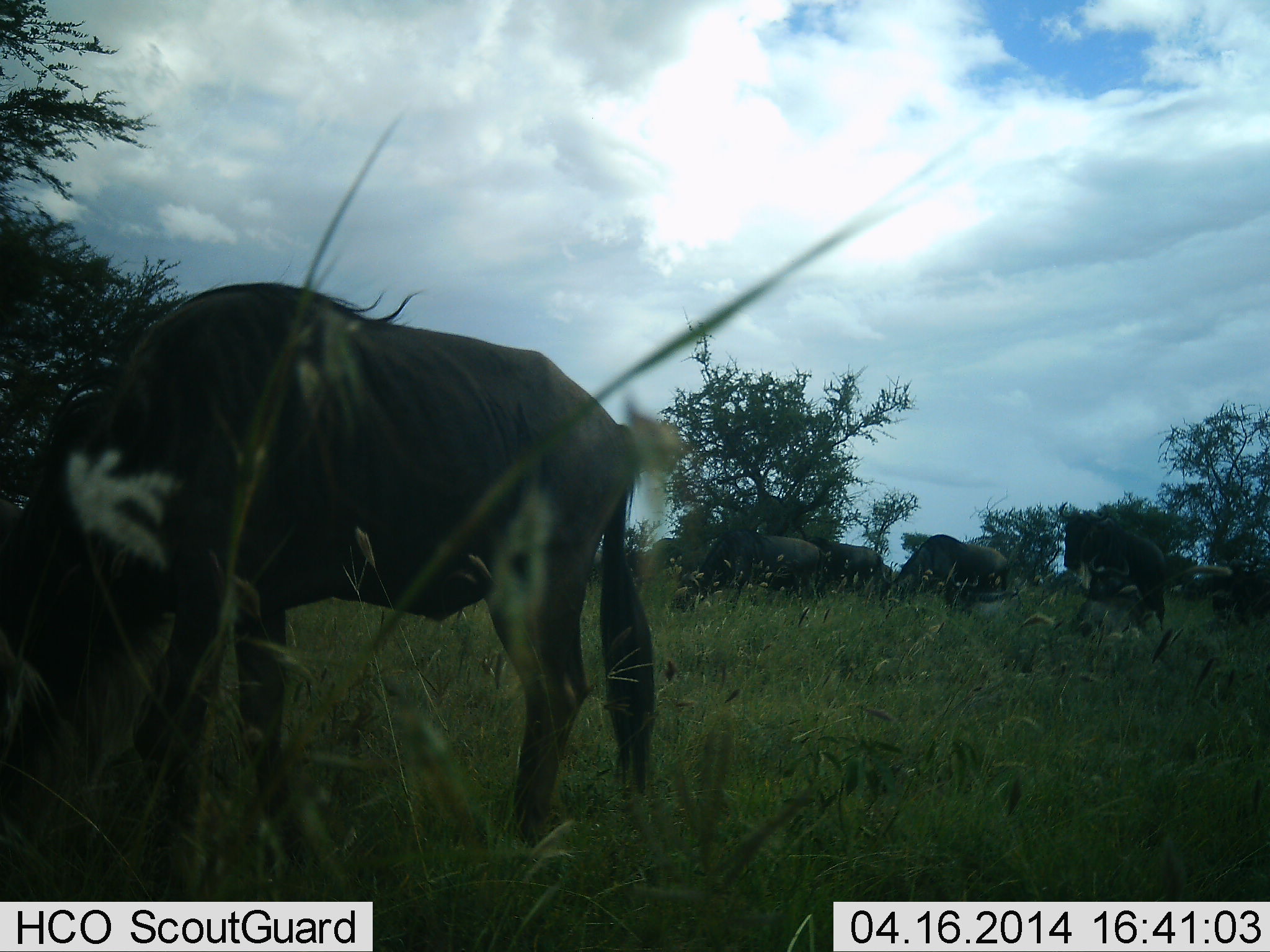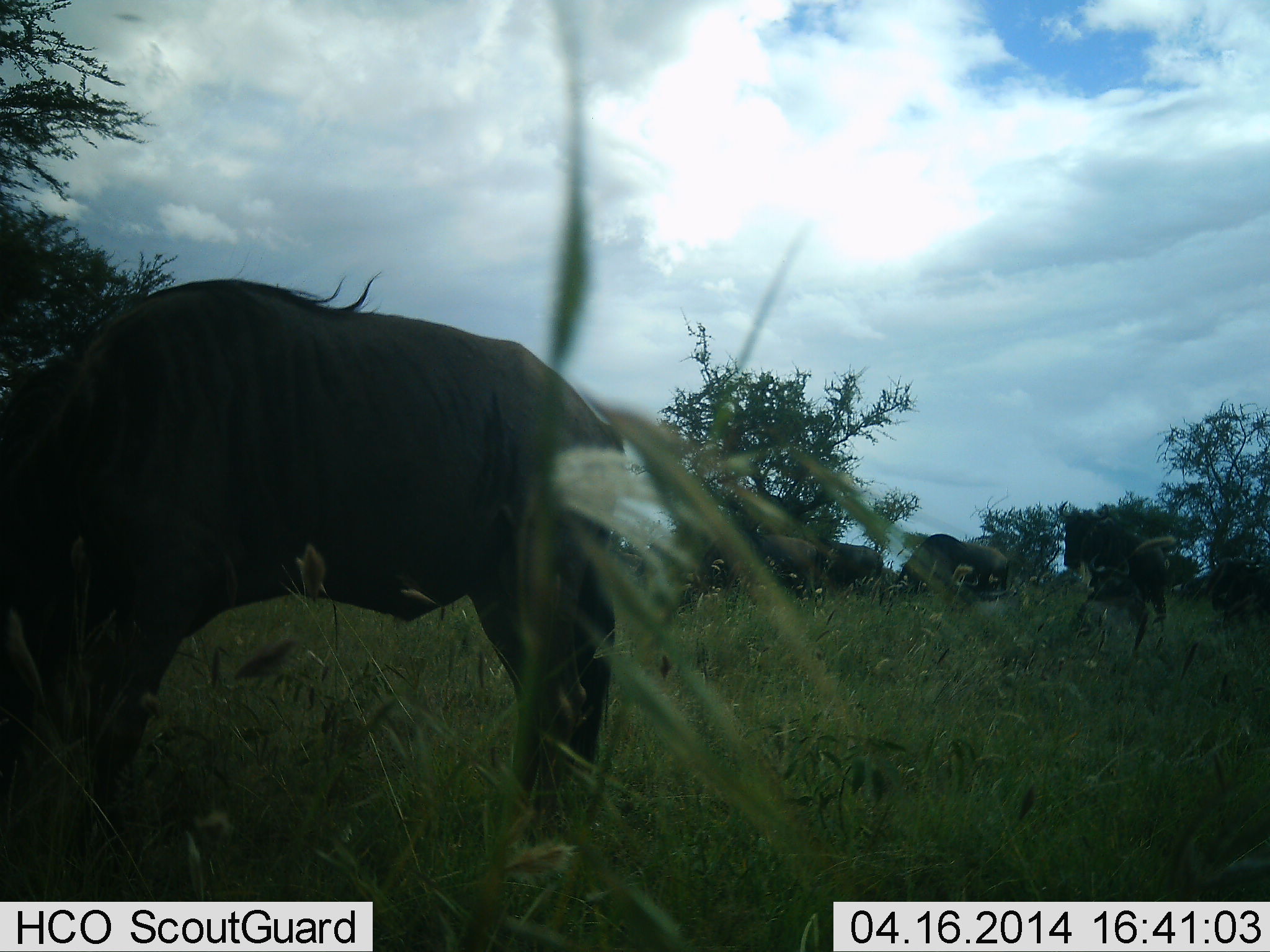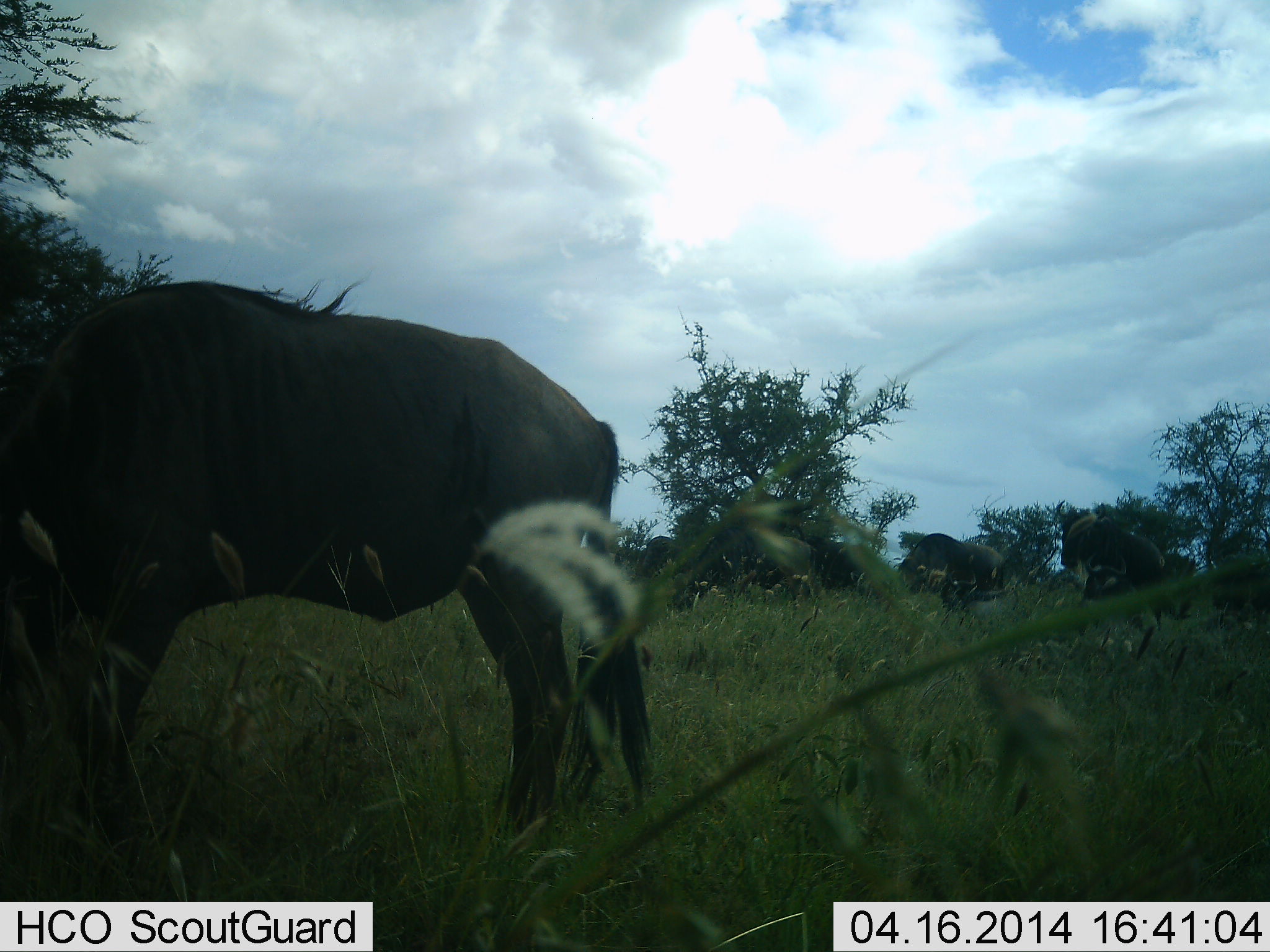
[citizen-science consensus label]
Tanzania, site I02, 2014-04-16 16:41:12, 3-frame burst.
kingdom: Animalia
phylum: Chordata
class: Mammalia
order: Artiodactyla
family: Bovidae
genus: Connochaetes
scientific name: Connochaetes taurinus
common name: blue wildebeest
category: wildebeest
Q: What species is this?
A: Wildebeest (blue wildebeest) (Connochaetes taurinus).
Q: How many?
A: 6.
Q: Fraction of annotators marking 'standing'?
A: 30%.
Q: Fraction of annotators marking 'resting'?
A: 10%.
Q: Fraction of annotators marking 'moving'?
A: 50%.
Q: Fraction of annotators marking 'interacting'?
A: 0%.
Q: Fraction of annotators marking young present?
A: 0%.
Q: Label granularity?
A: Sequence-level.